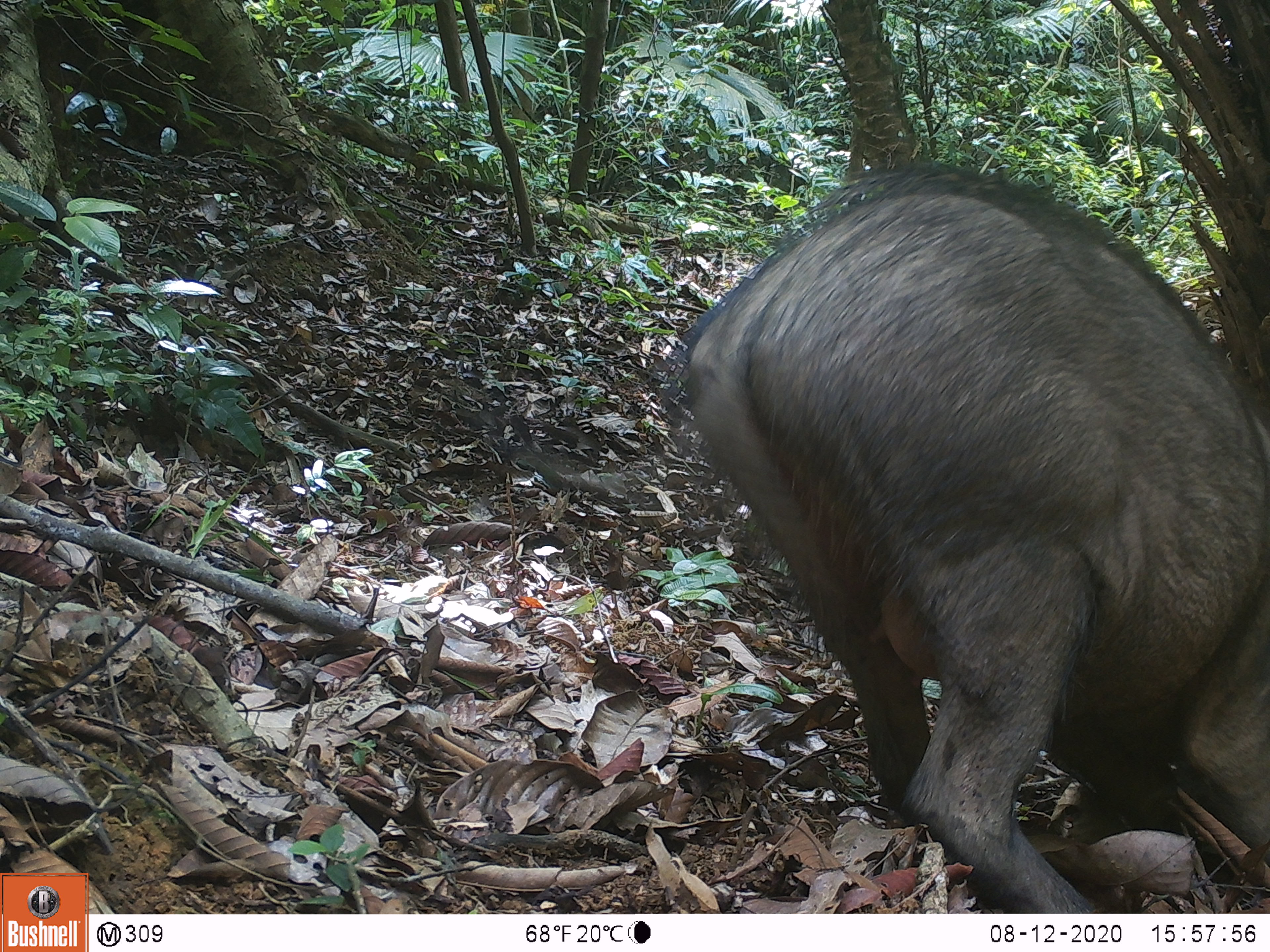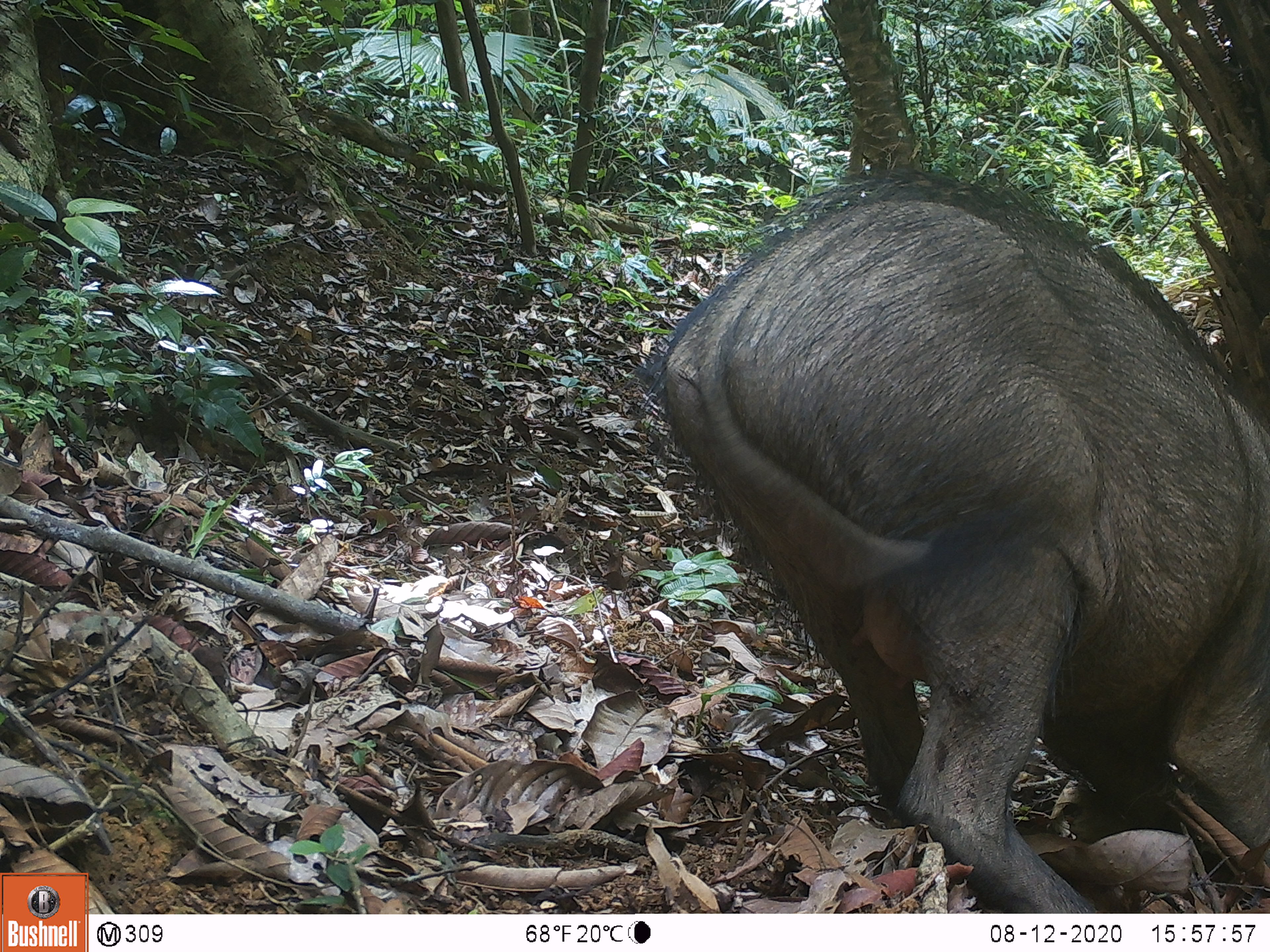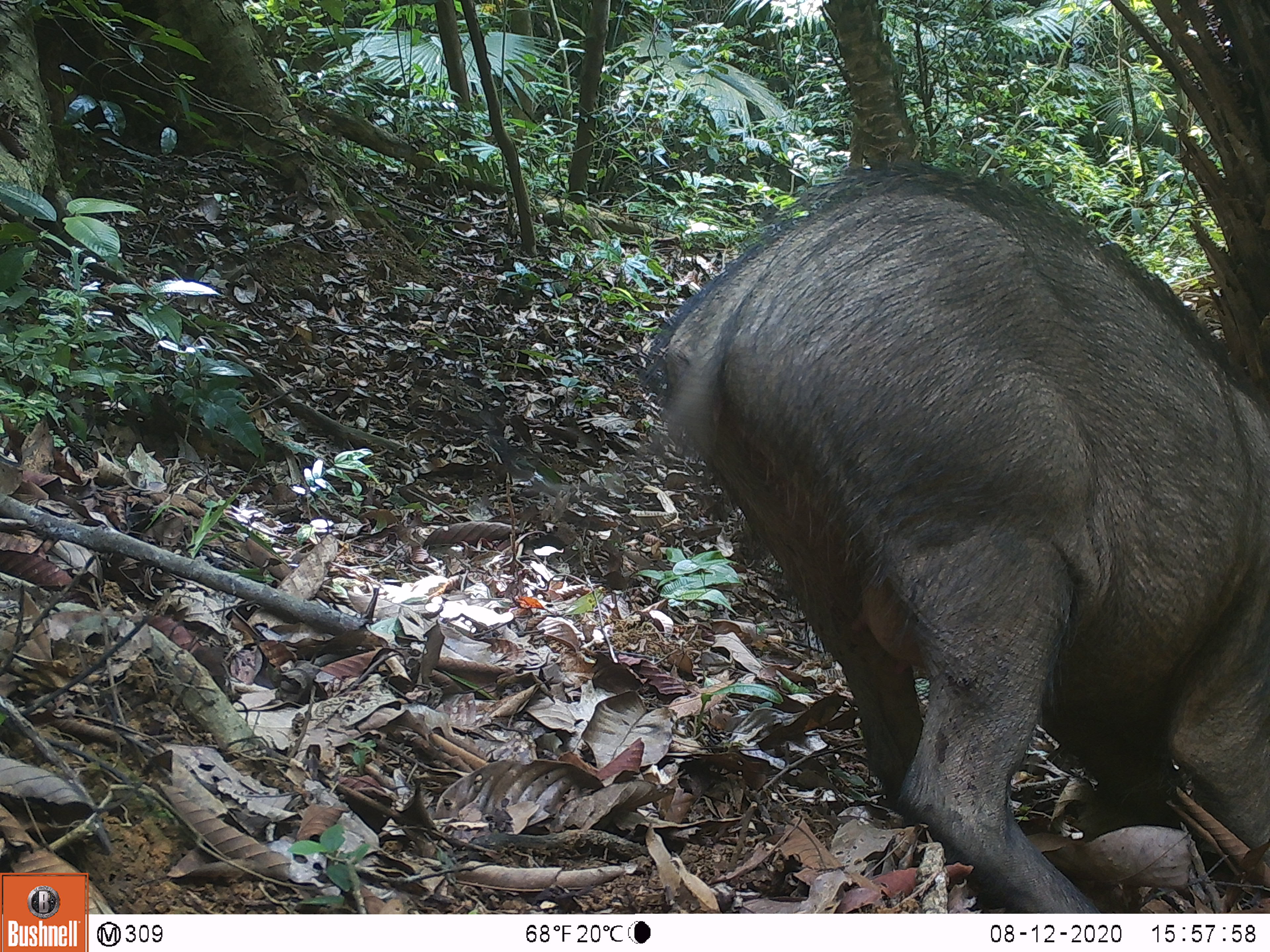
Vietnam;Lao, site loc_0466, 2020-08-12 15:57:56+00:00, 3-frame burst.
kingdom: Animalia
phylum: Chordata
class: Mammalia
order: Artiodactyla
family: Suidae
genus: Sus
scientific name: Sus scrofa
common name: eurasian wild pig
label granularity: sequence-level